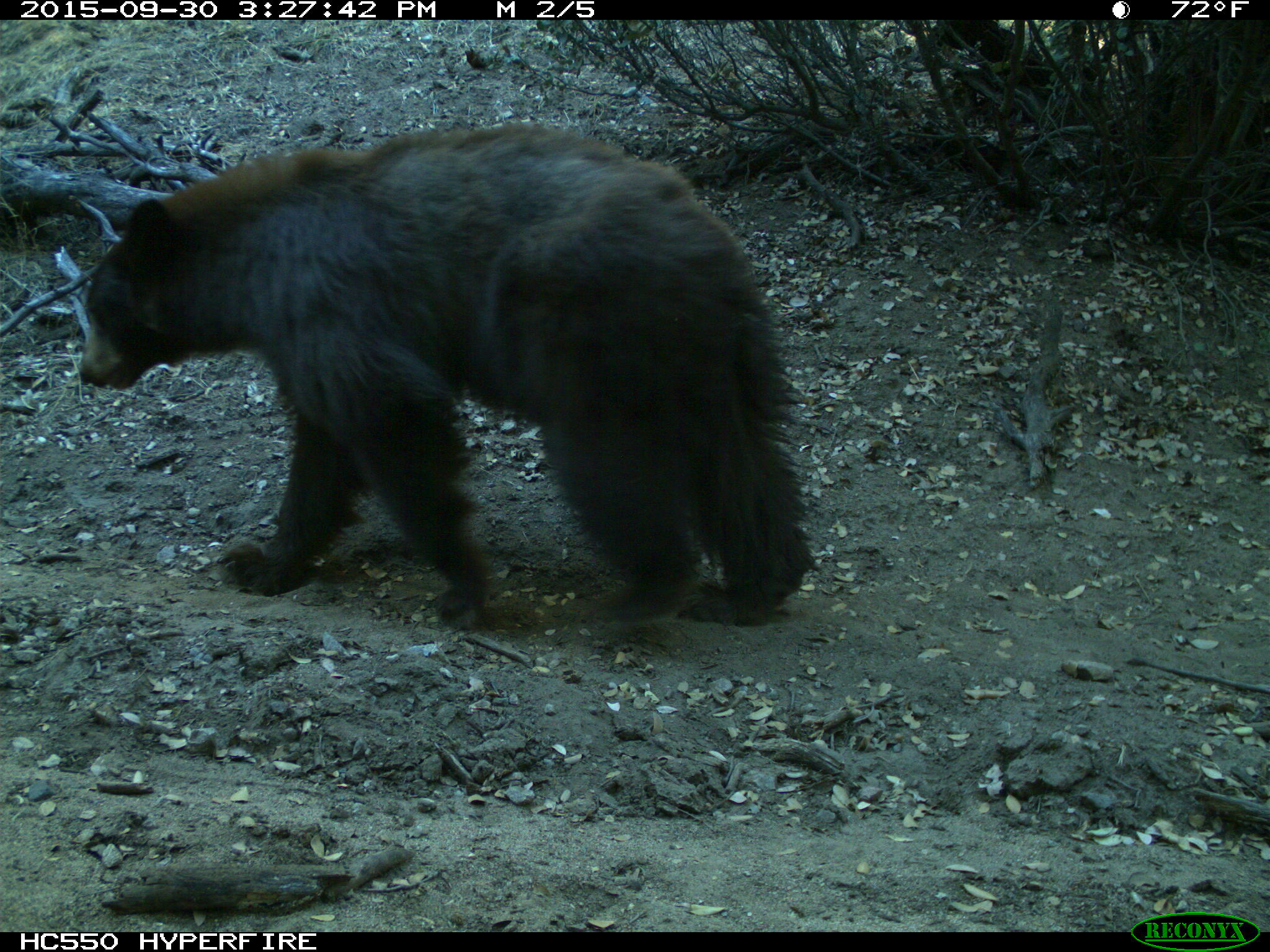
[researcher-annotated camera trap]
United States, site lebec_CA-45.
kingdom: Animalia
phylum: Chordata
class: Mammalia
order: Carnivora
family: Ursidae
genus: Ursus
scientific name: Ursus americanus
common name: american black bear